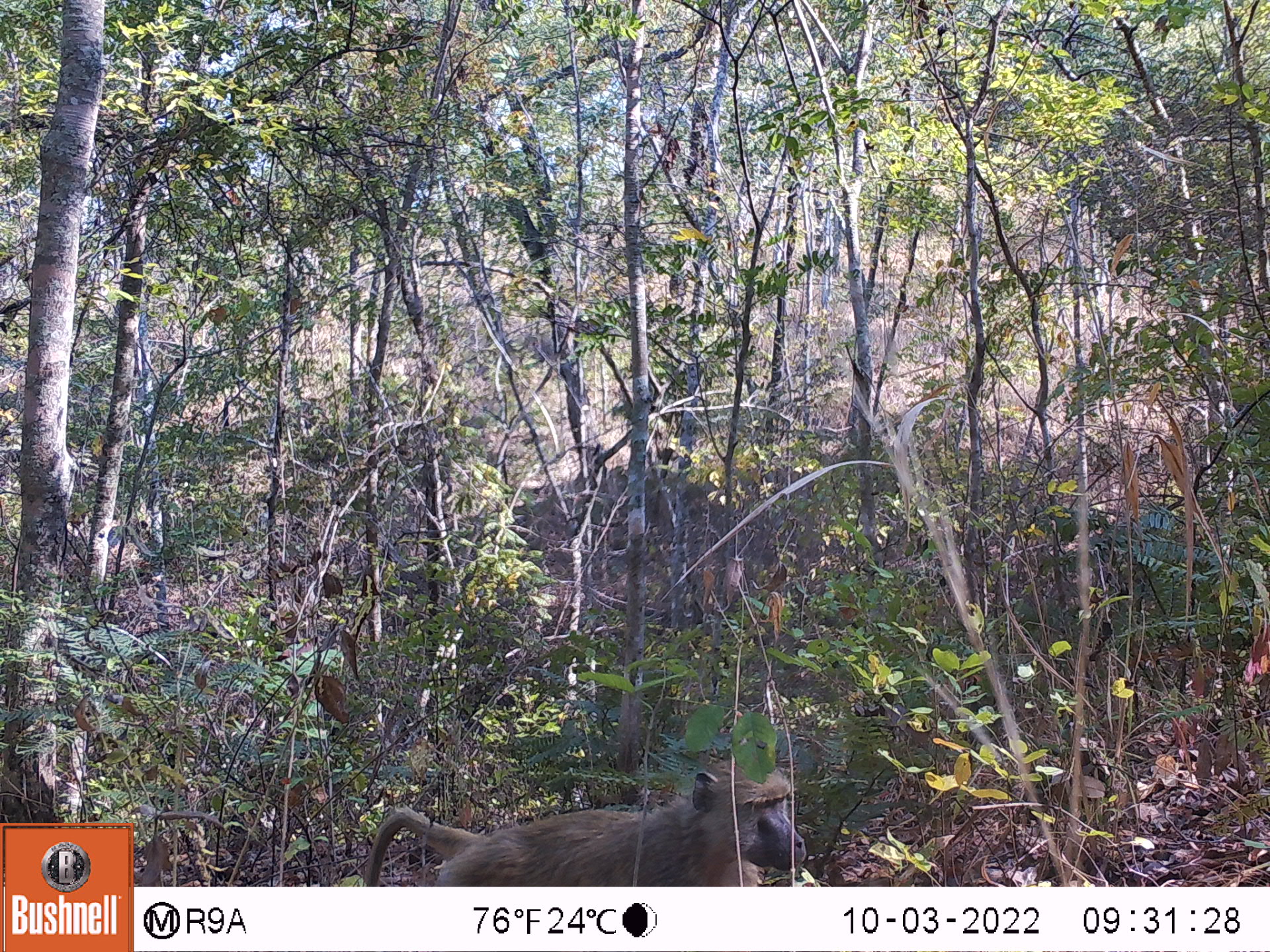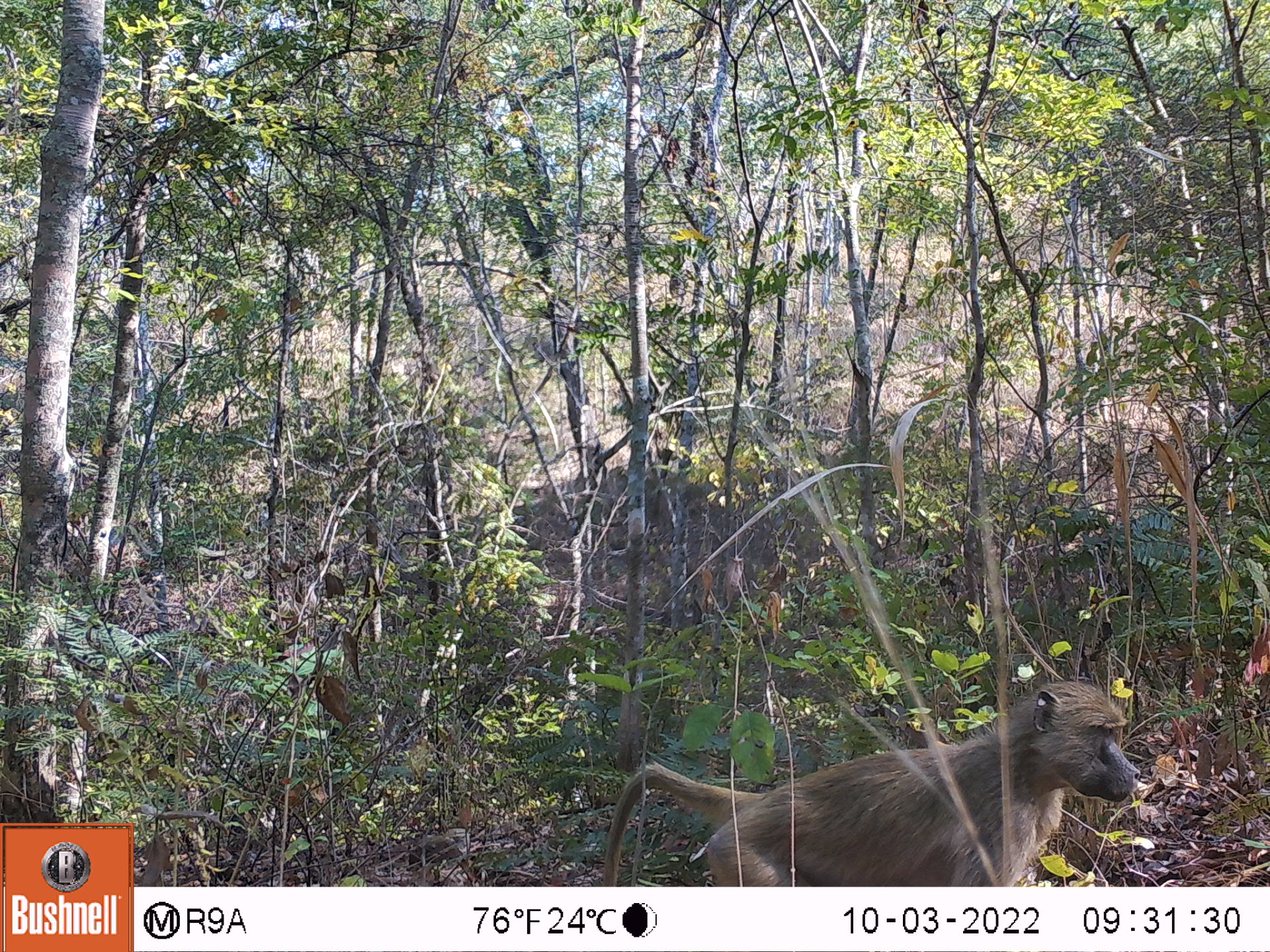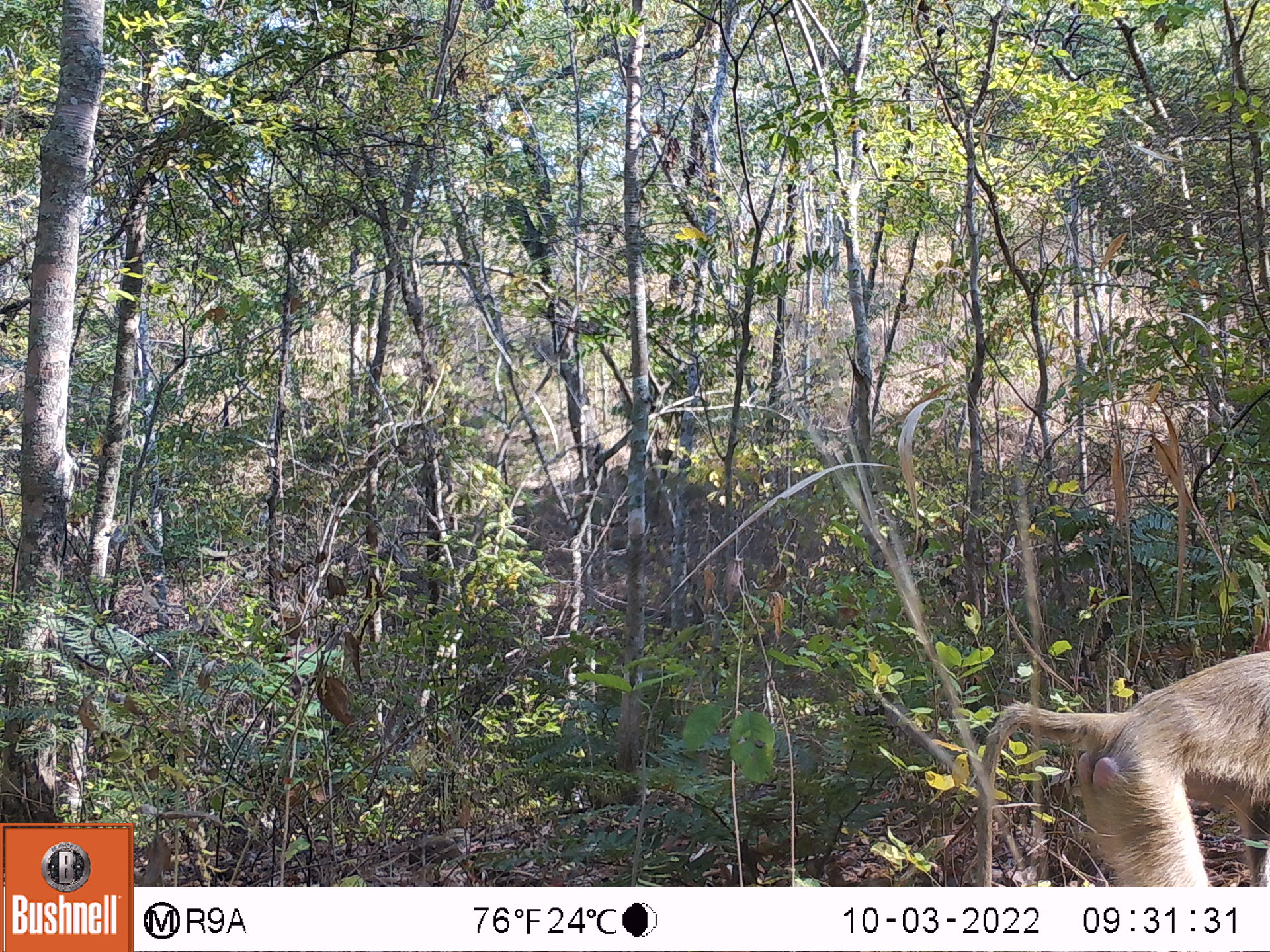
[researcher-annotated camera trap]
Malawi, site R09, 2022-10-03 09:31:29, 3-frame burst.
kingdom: Animalia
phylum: Chordata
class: Mammalia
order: Primates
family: Cercopithecidae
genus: Papio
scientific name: Papio cynocephalus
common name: yellow baboon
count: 1